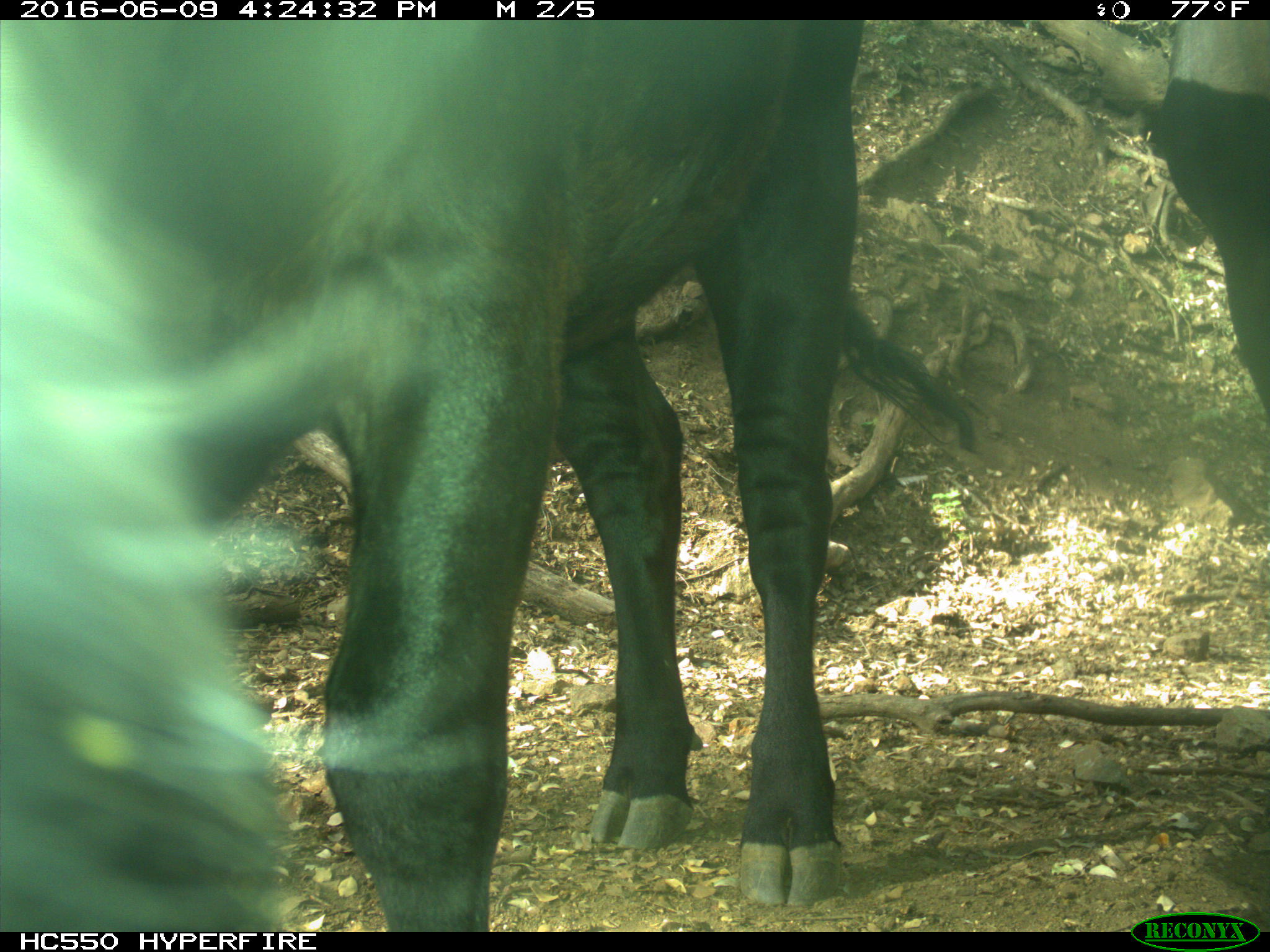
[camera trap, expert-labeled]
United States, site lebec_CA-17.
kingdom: Animalia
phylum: Chordata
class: Mammalia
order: Artiodactyla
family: Bovidae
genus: Bos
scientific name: Bos taurus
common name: domestic cow